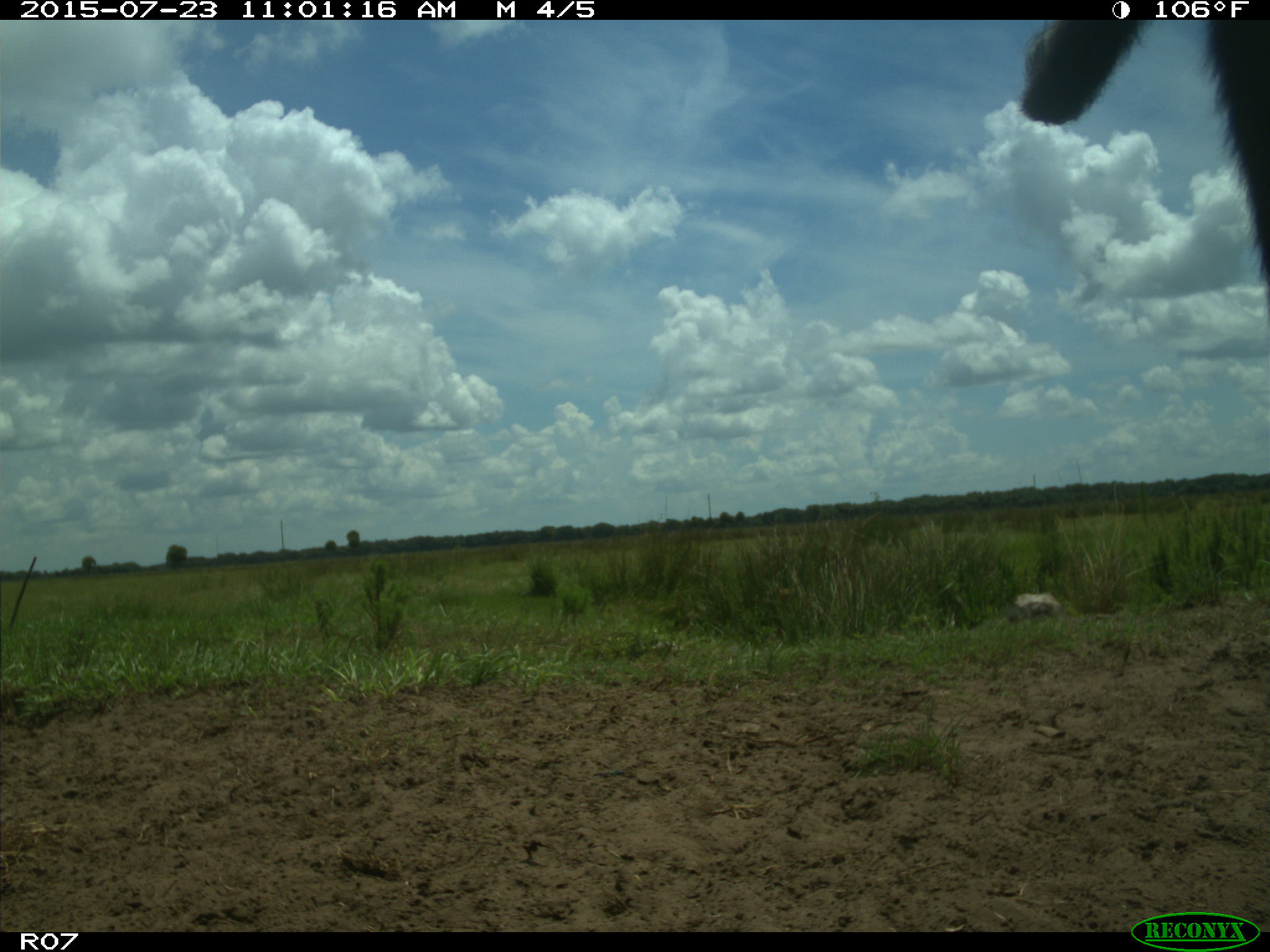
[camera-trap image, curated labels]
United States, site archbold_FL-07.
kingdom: Animalia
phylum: Chordata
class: Mammalia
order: Artiodactyla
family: Bovidae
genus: Bos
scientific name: Bos taurus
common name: domestic cow